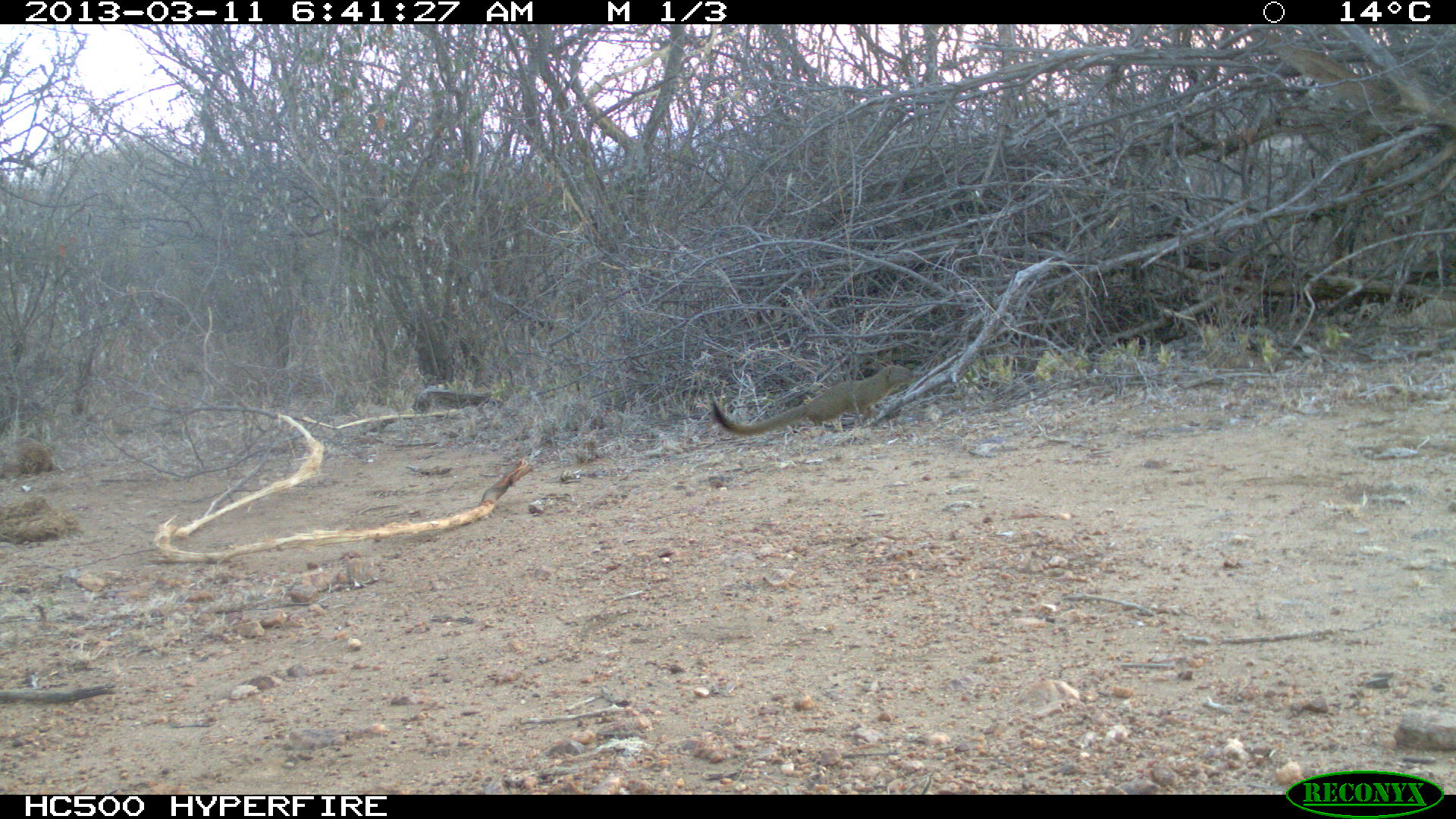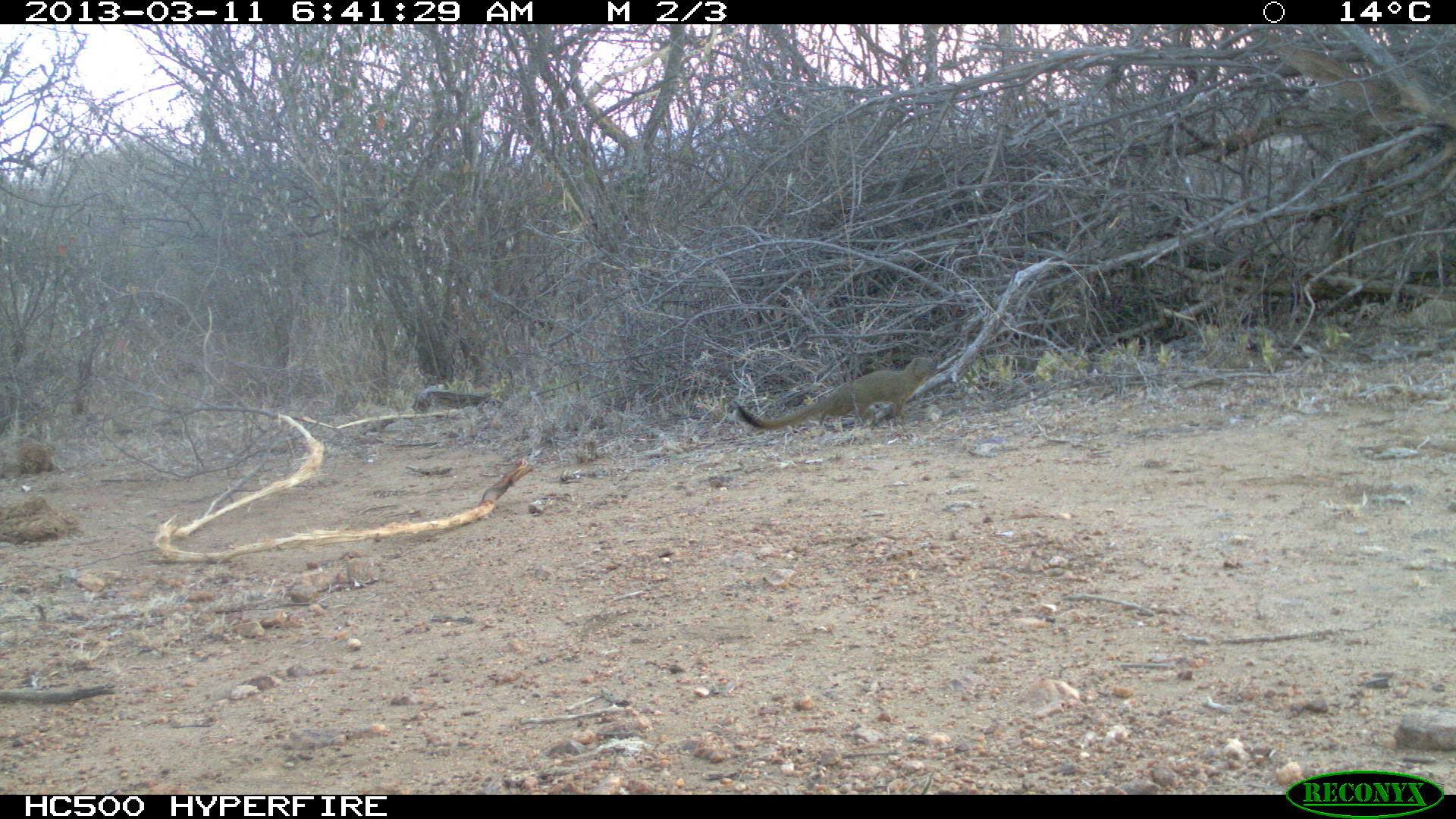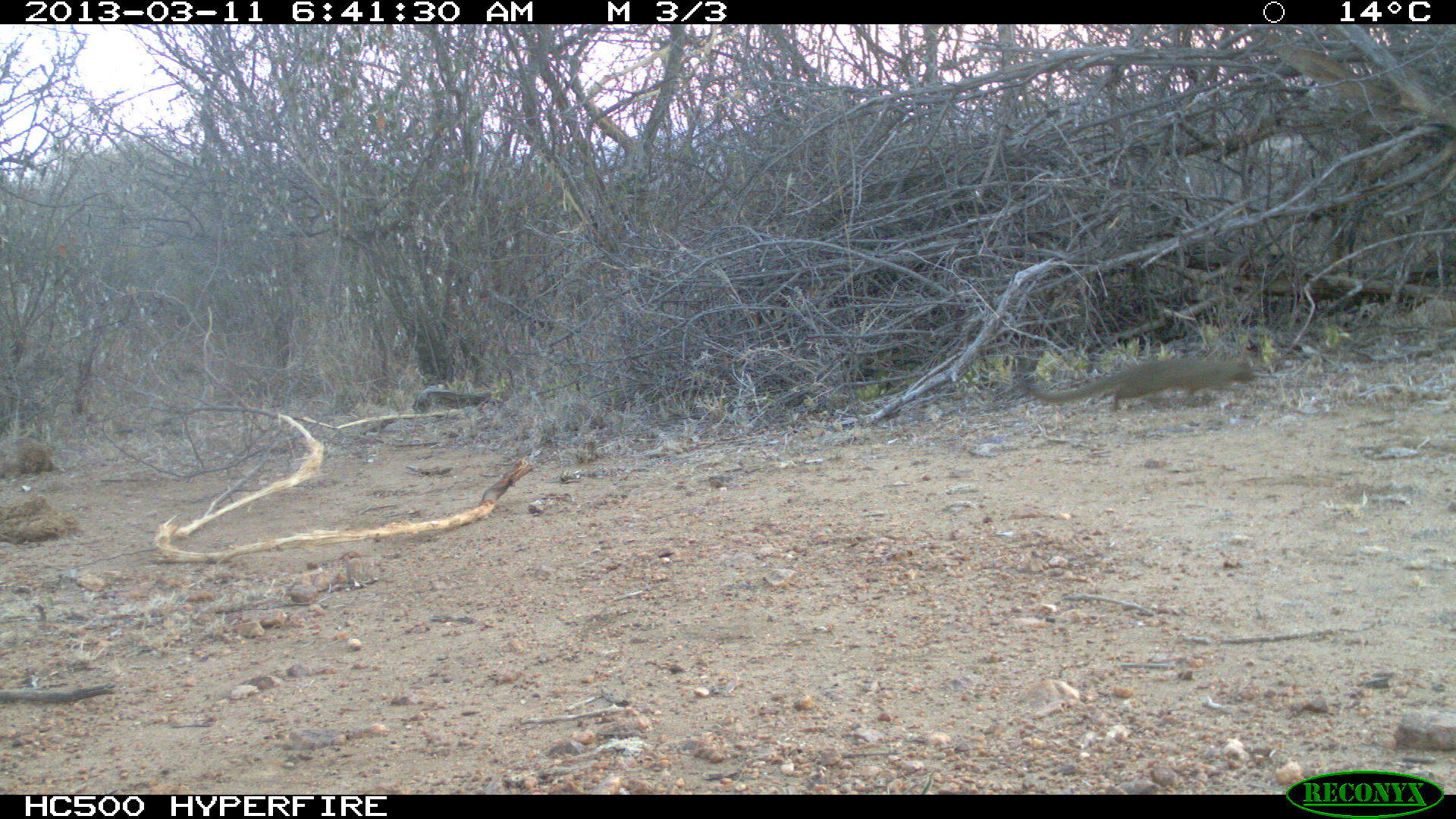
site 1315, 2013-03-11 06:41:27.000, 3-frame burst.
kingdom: Animalia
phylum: Chordata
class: Mammalia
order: Carnivora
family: Herpestidae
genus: Herpestes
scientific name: Herpestes sanguineus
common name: slender mongoose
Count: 1.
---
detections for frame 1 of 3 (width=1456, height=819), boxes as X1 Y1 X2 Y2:
herpestes sanguineus: 710 363 914 437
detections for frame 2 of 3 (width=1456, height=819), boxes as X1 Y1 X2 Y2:
herpestes sanguineus: 735 356 936 432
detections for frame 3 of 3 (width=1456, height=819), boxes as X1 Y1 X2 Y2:
herpestes sanguineus: 1027 354 1258 413